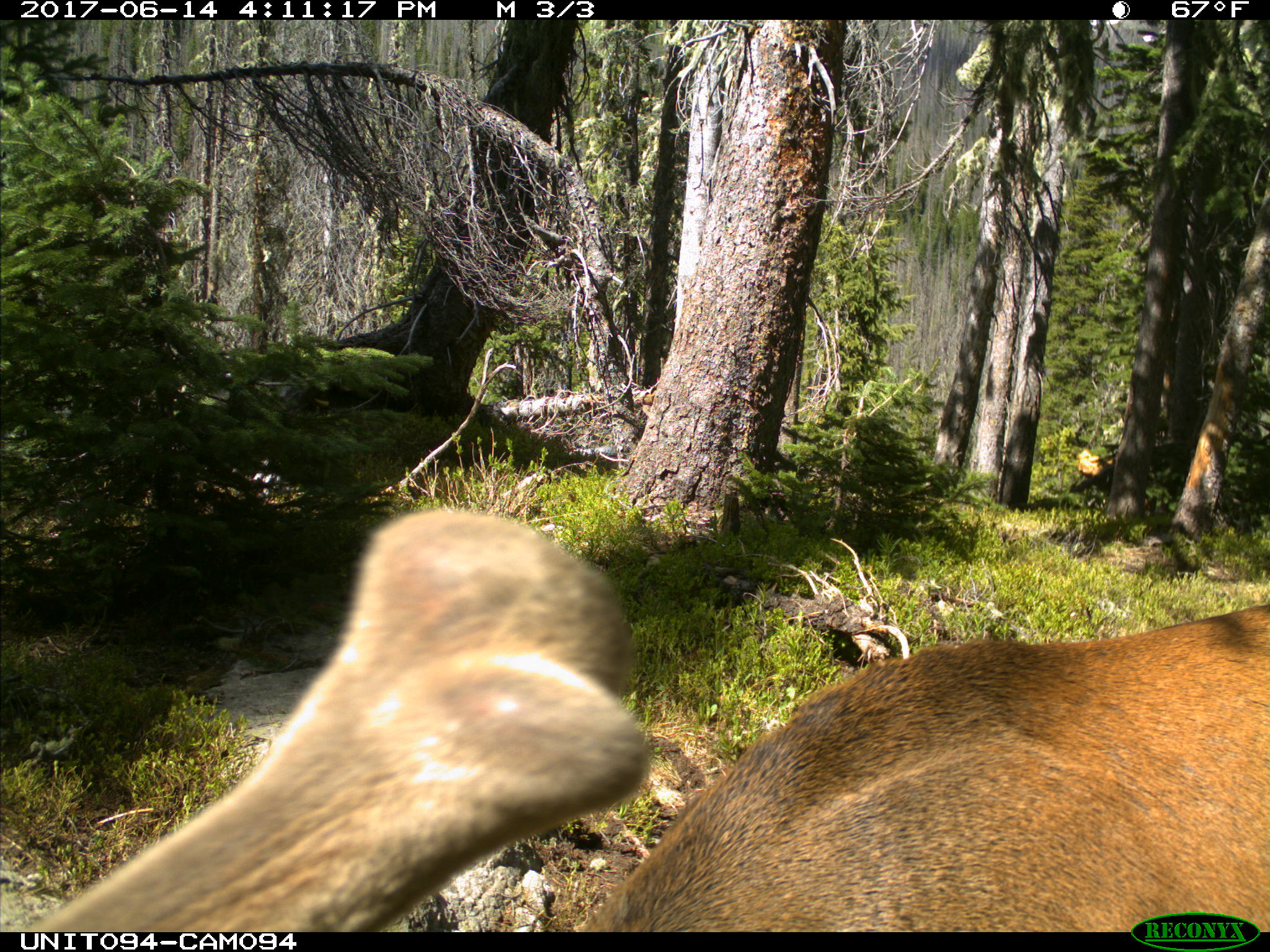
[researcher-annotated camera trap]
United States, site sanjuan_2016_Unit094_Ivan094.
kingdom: Animalia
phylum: Chordata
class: Mammalia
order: Artiodactyla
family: Cervidae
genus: Cervus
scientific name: Cervus elaphus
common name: red deer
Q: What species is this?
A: Cervus elaphus (red deer).